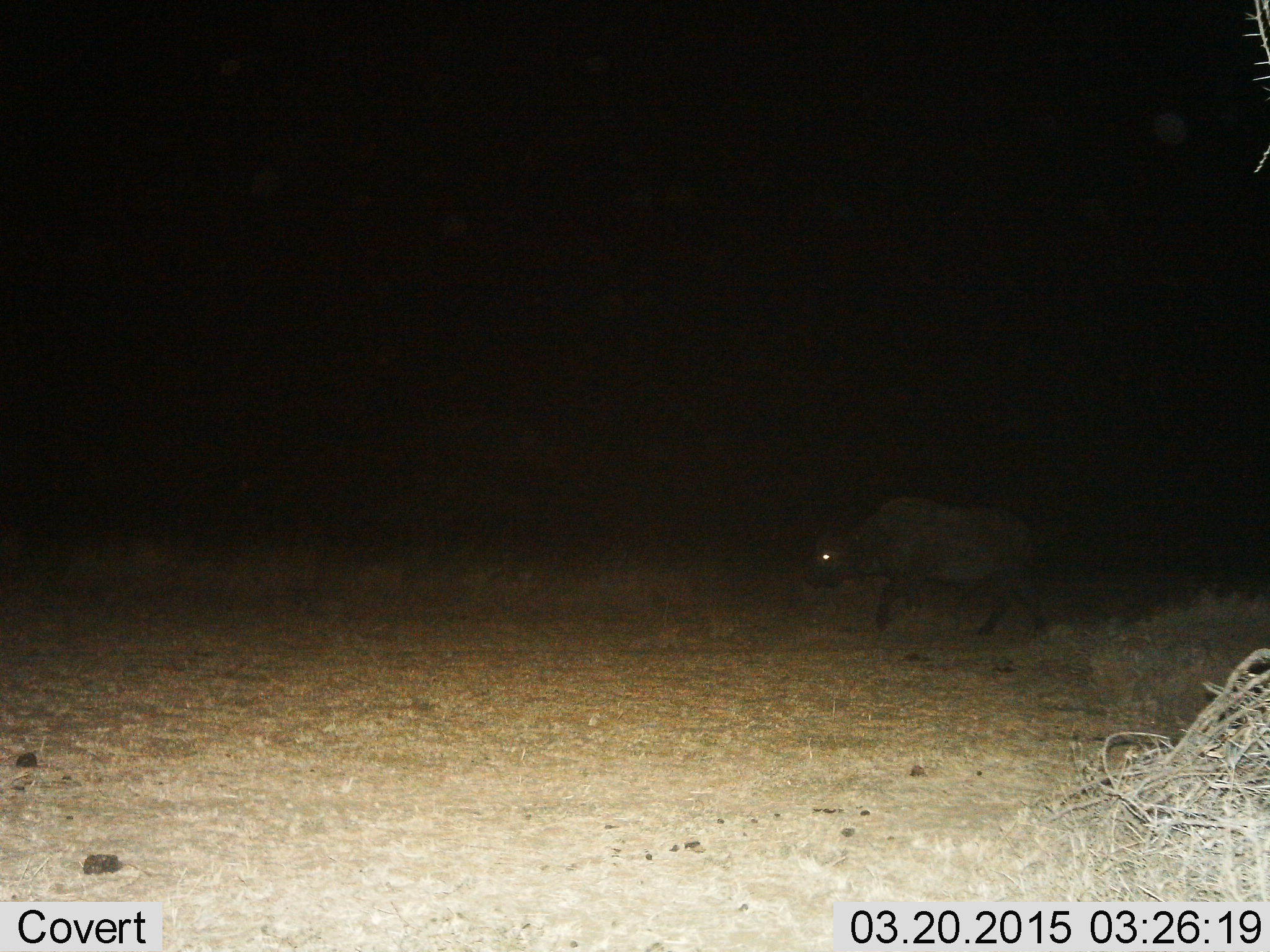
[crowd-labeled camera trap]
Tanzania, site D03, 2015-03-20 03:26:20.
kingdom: Animalia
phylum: Chordata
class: Mammalia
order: Artiodactyla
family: Bovidae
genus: Syncerus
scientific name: Syncerus caffer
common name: cape buffalo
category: buffalo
Buffalo (cape buffalo) (Syncerus caffer), count 1. Behavior (volunteer vote fractions): standing 20%, resting 0%, moving 80%, interacting 0%. Young present (vote fraction): 10%. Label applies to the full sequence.